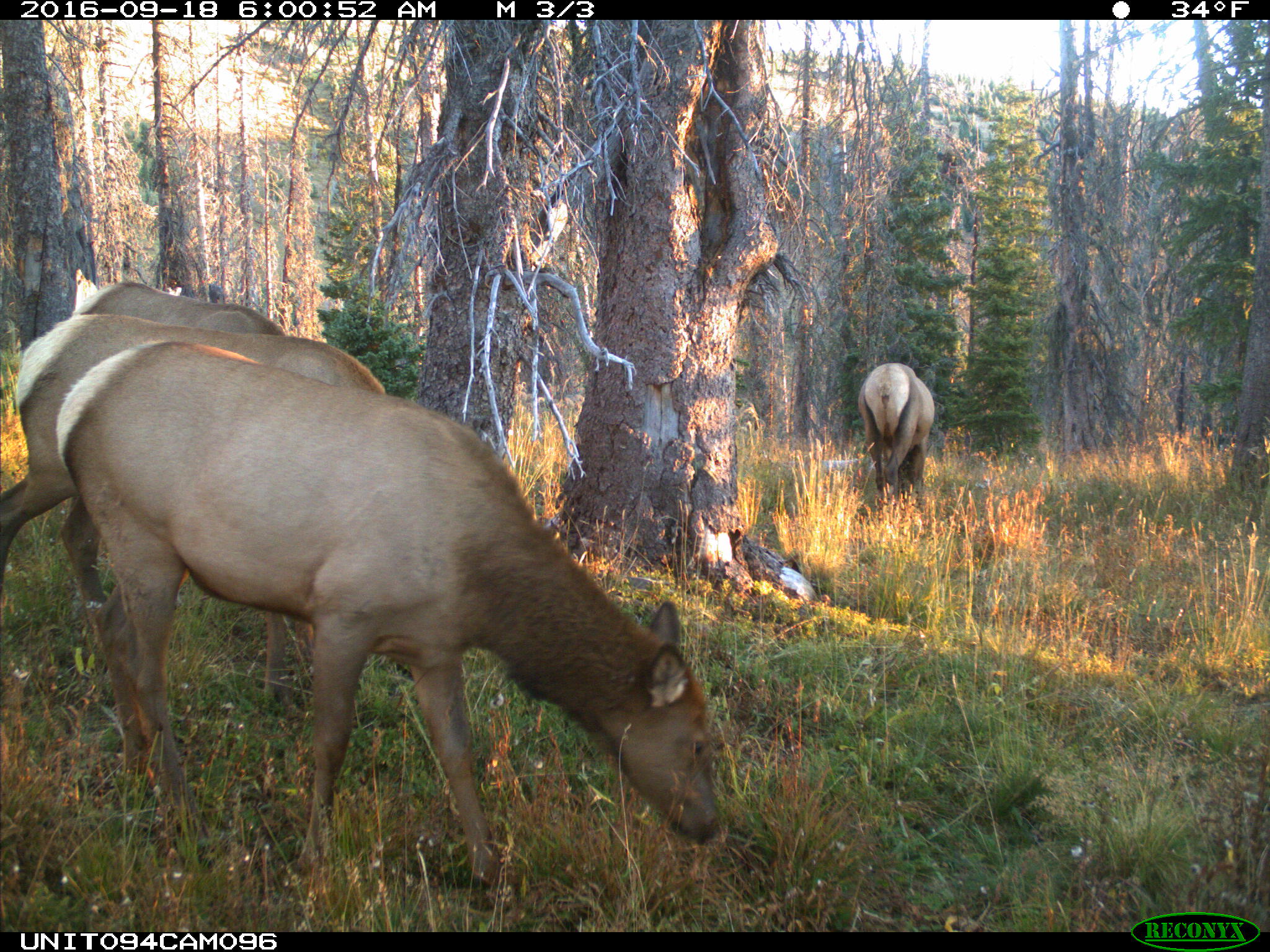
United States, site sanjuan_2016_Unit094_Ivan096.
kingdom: Animalia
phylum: Chordata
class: Mammalia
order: Artiodactyla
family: Cervidae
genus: Cervus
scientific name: Cervus elaphus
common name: red deer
Cervus elaphus (red deer).